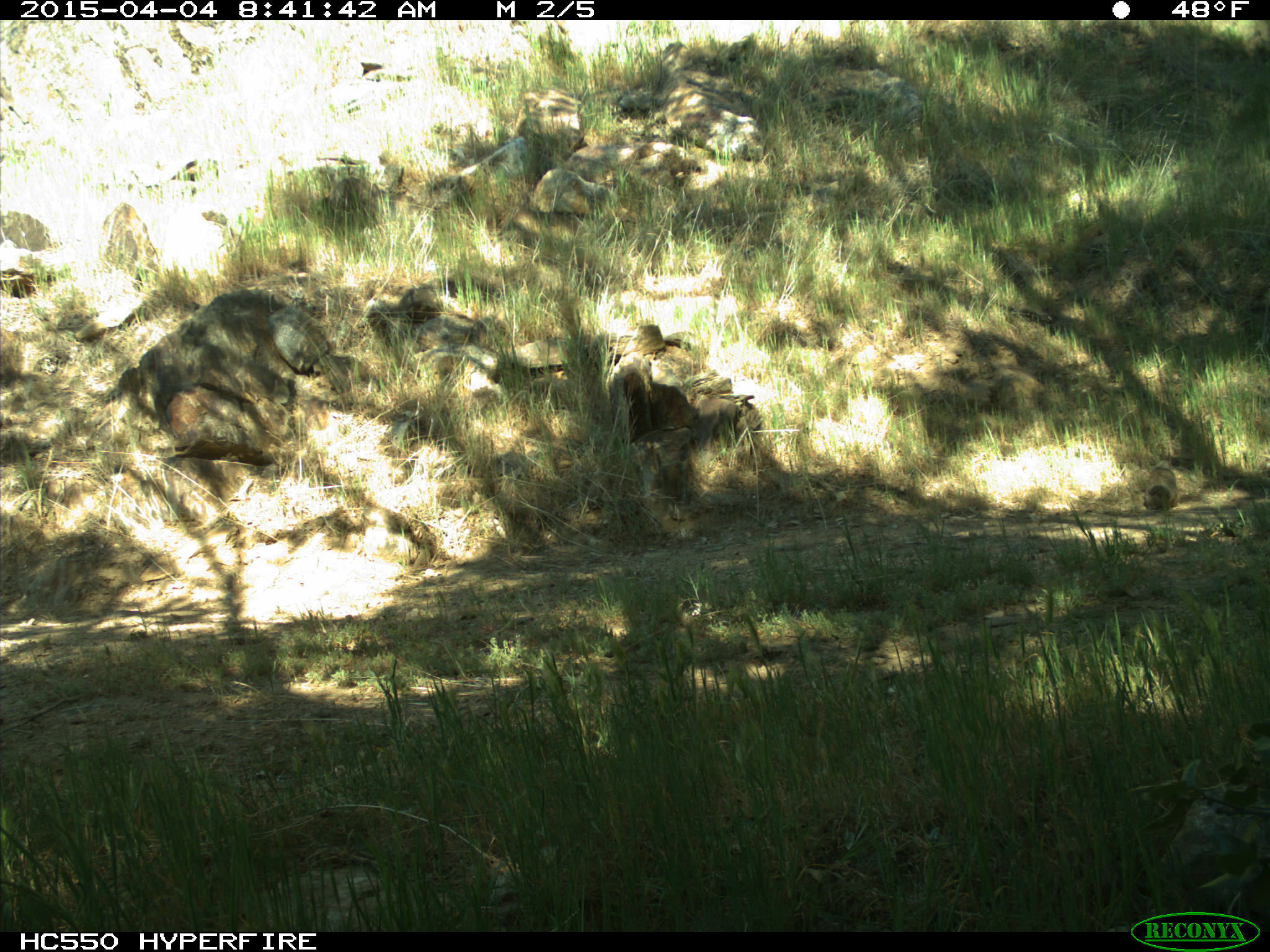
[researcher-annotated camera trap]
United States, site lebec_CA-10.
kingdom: Animalia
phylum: Chordata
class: Mammalia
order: Rodentia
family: Sciuridae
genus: Otospermophilus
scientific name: Otospermophilus beecheyi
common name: california ground squirrel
Otospermophilus beecheyi (california ground squirrel).